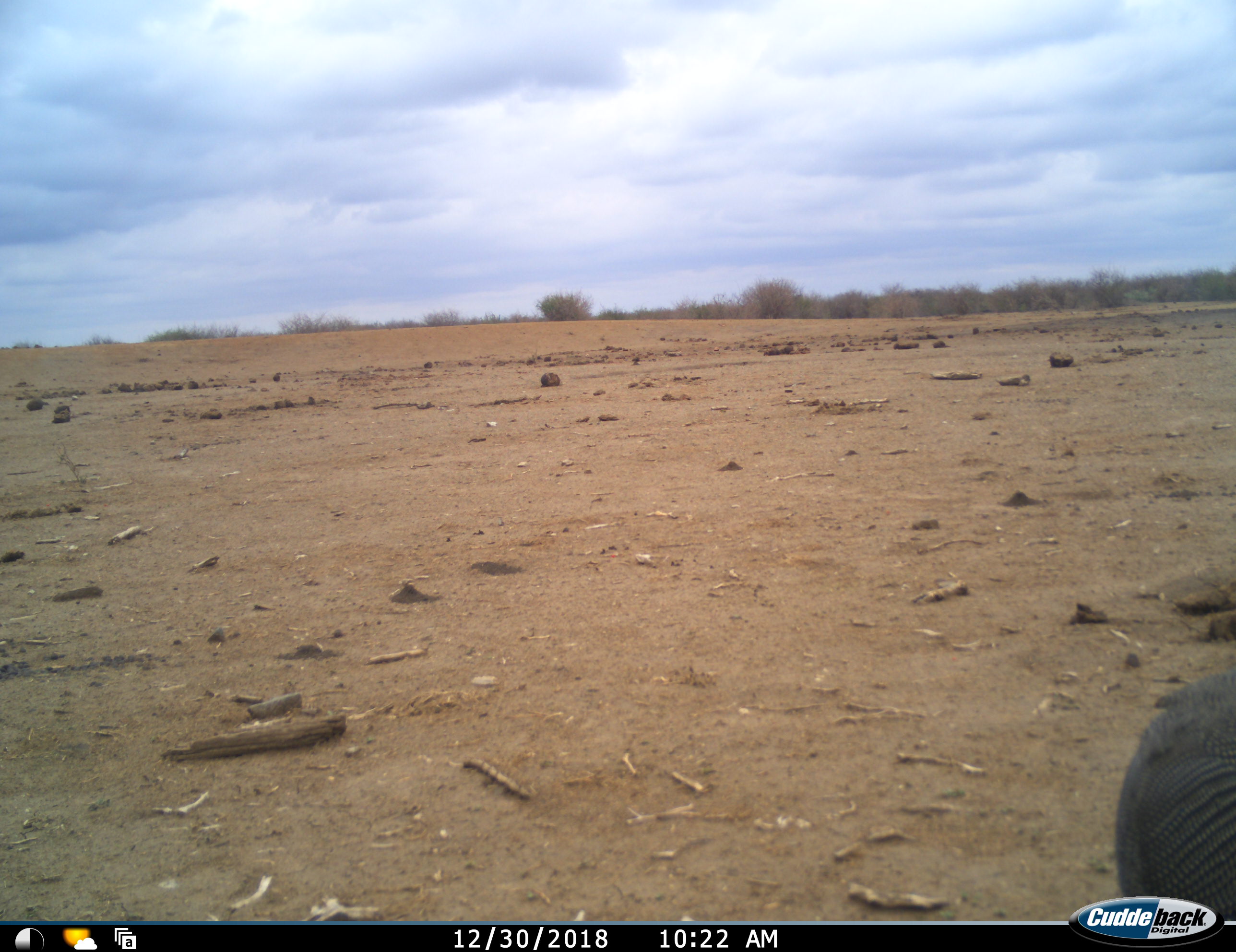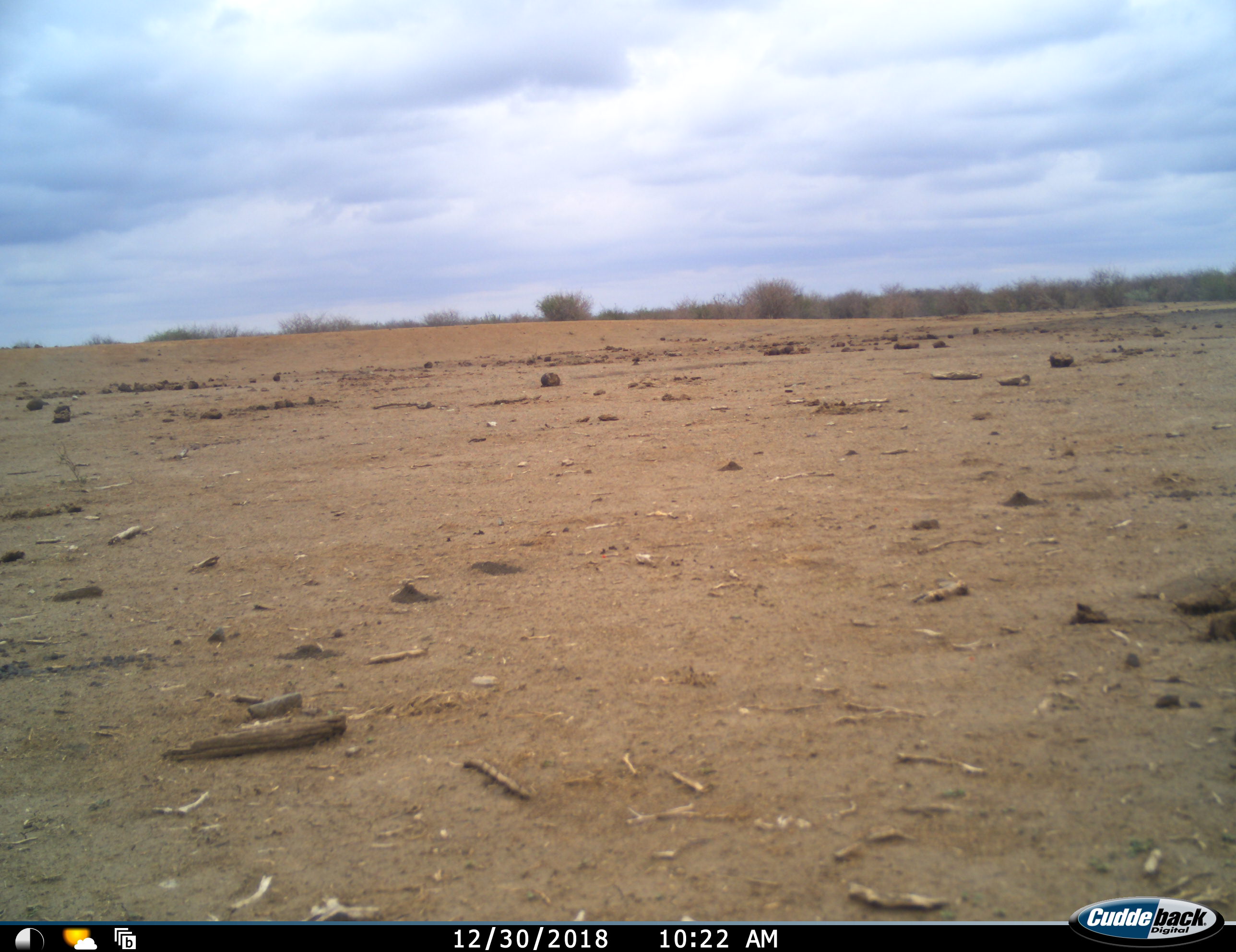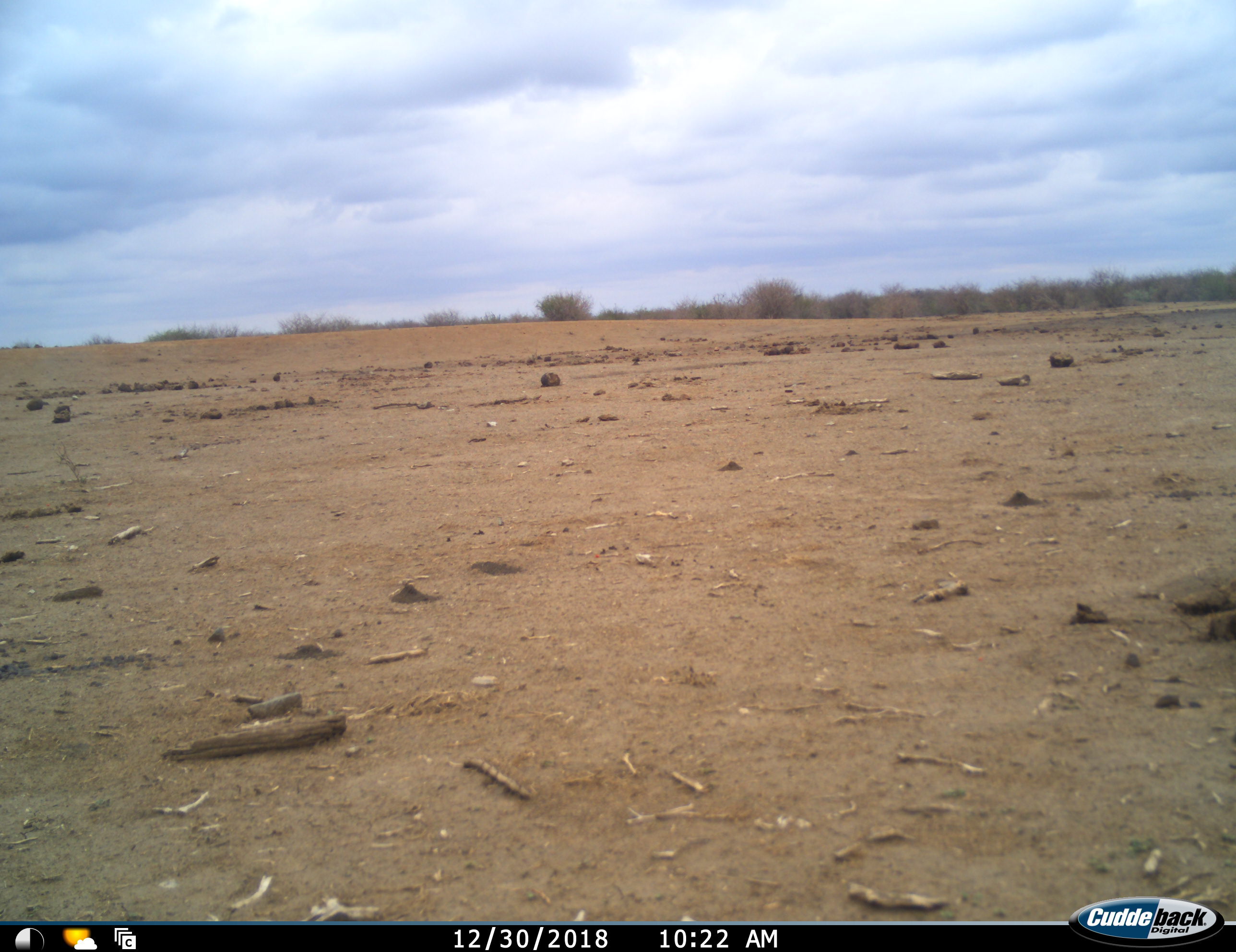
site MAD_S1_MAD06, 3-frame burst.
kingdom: Animalia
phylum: Chordata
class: Aves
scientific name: Aves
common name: bird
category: birdother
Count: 1.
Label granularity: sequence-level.